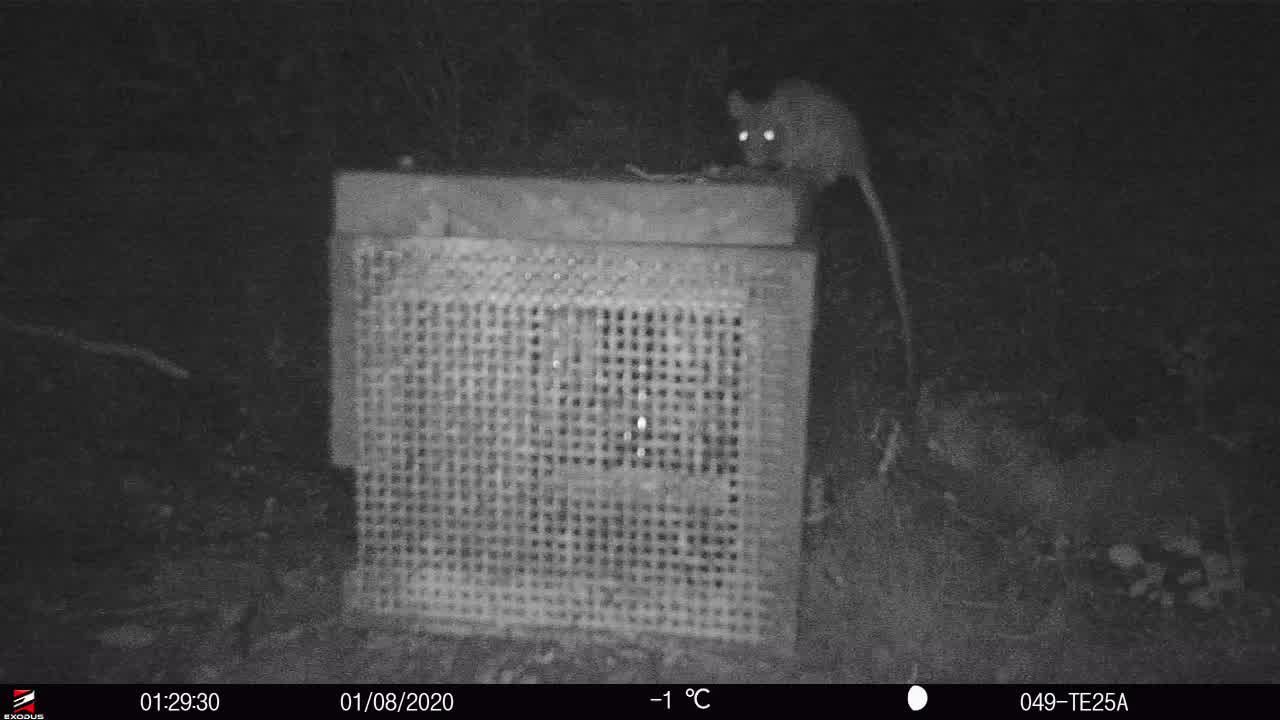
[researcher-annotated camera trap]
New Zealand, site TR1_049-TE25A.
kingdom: Animalia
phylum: Chordata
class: Mammalia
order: Rodentia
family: Muridae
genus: Rattus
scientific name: Rattus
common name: rat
Rat (Rattus).